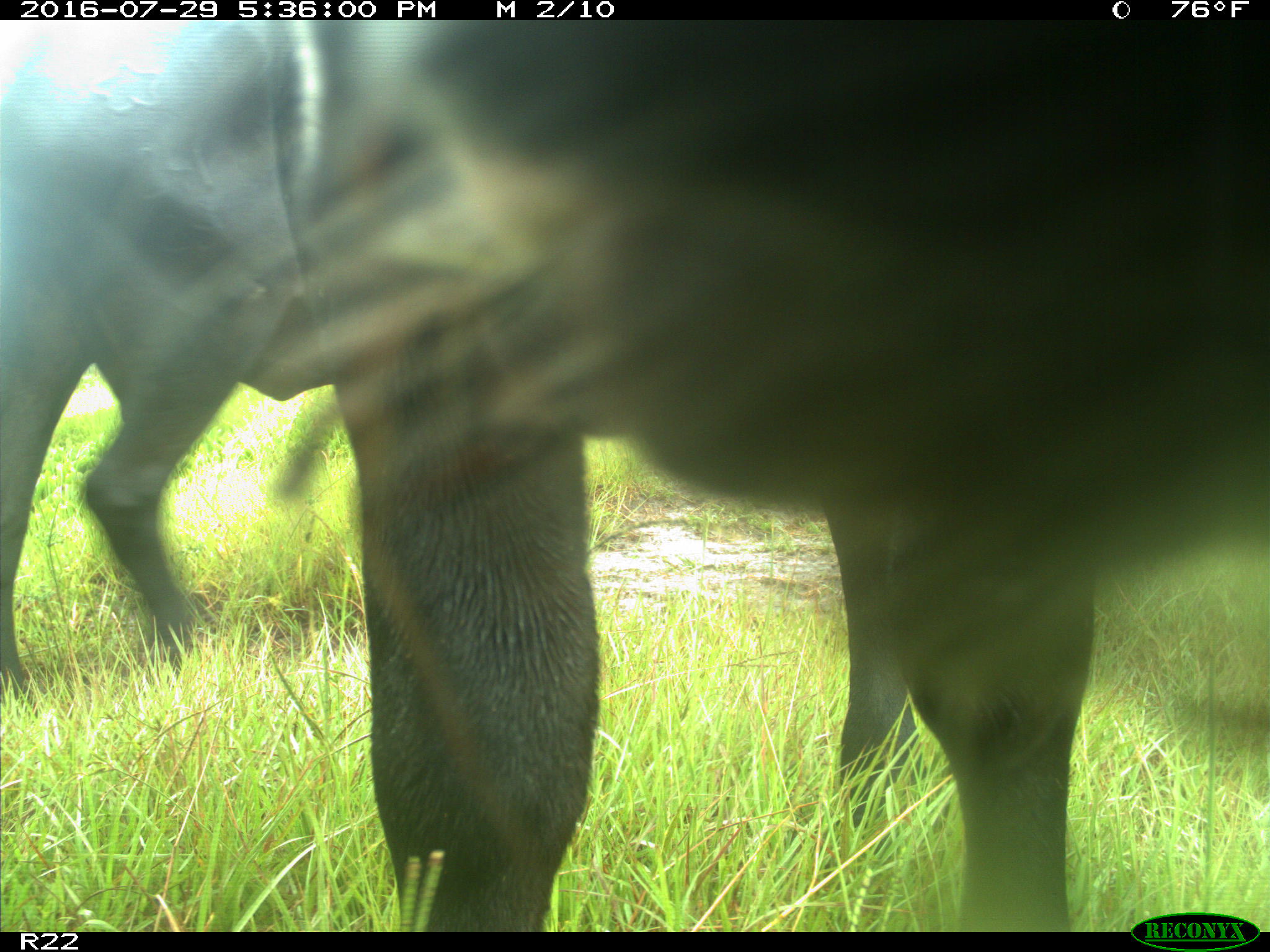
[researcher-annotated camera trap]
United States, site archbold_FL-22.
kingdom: Animalia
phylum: Chordata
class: Mammalia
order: Artiodactyla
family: Bovidae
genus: Bos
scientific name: Bos taurus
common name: domestic cow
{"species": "Bos taurus (domestic cow)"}